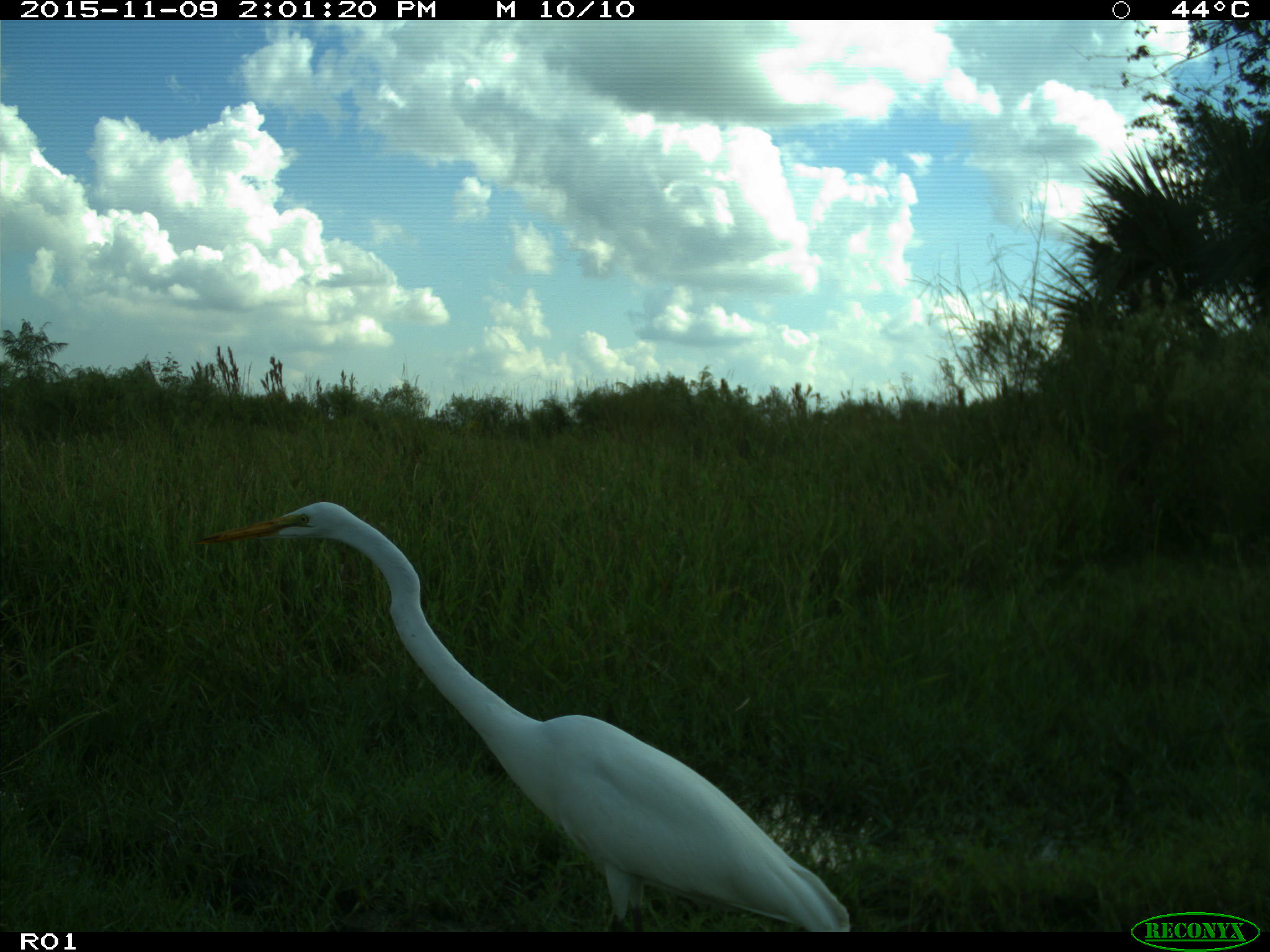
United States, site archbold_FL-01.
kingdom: Animalia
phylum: Chordata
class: Aves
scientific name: Aves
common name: birds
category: unidentified bird